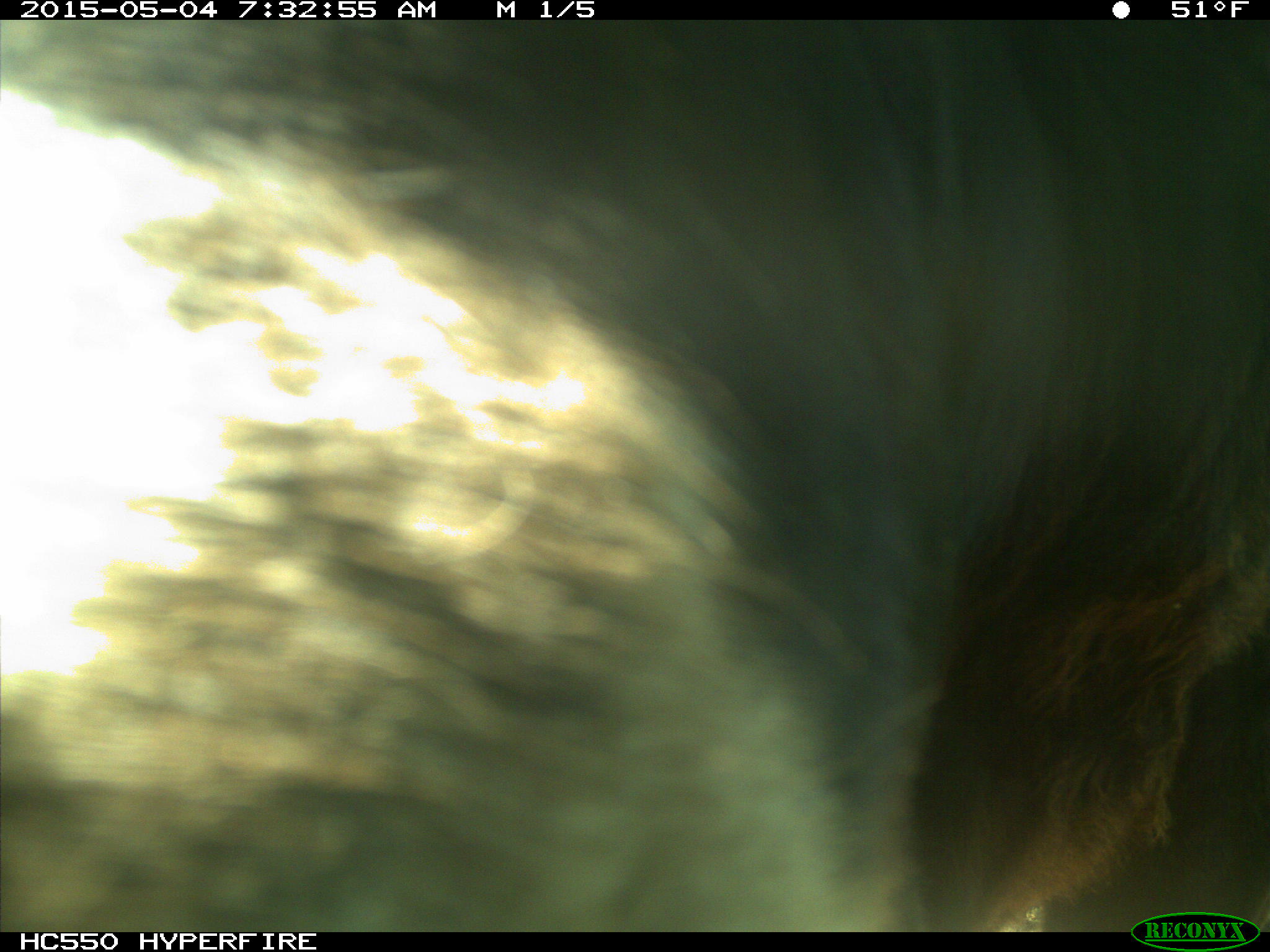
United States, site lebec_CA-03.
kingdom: Animalia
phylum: Chordata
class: Mammalia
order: Artiodactyla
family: Bovidae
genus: Bos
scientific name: Bos taurus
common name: domestic cow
Bos taurus (domestic cow).